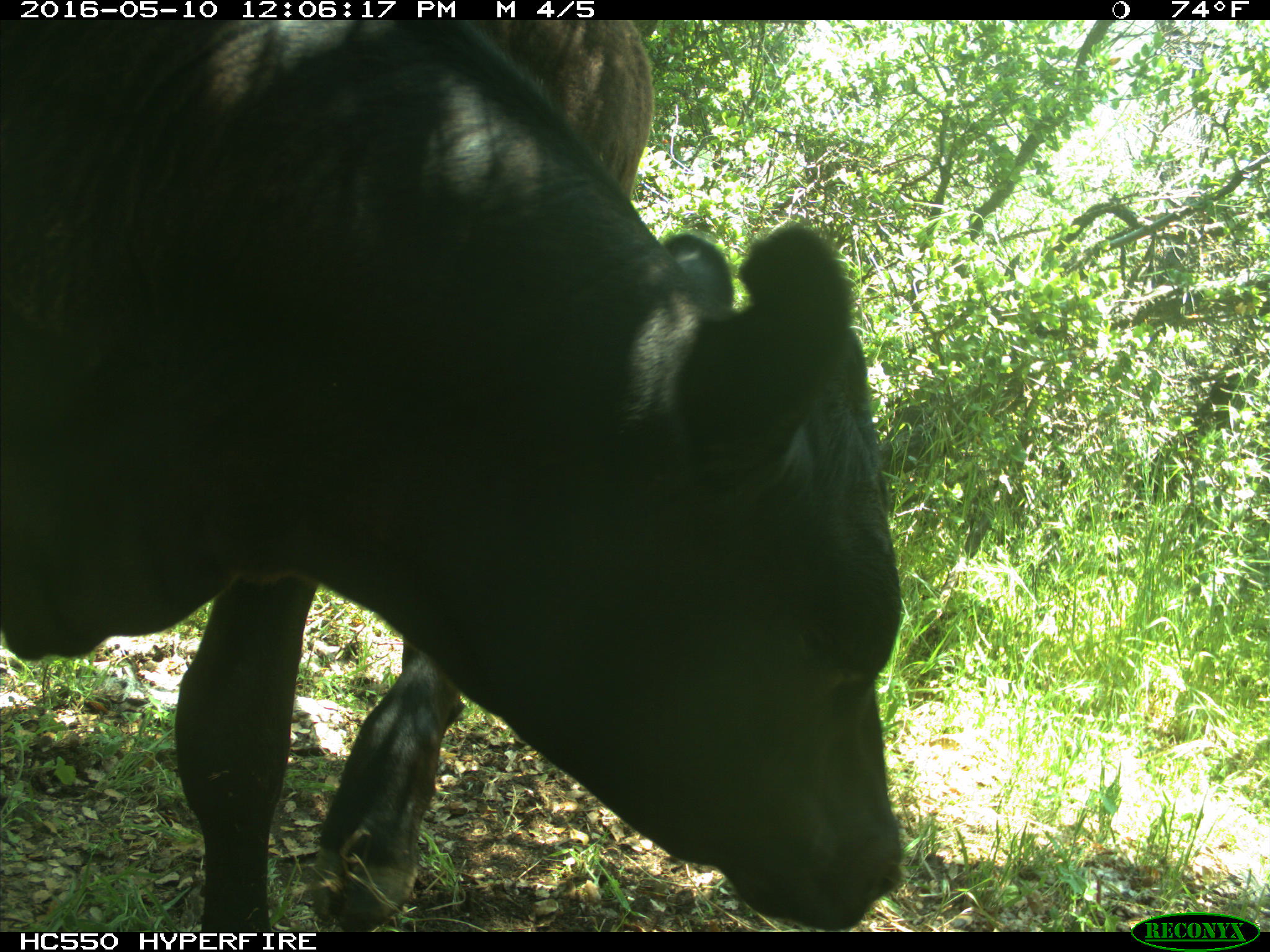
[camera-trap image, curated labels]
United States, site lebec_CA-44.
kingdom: Animalia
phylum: Chordata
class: Mammalia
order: Artiodactyla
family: Bovidae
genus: Bos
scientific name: Bos taurus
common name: domestic cow